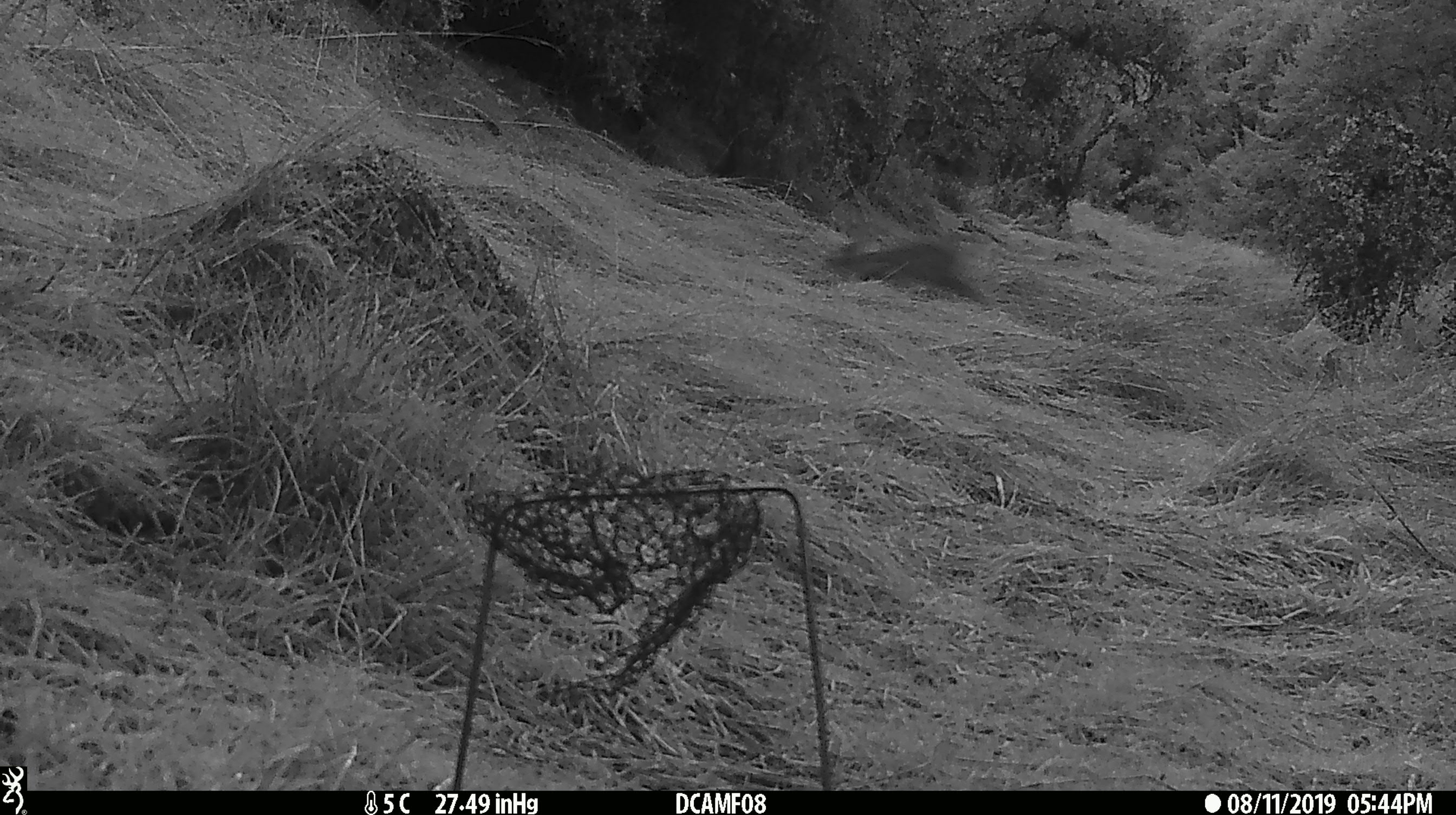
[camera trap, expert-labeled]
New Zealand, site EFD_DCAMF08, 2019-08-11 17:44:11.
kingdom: Animalia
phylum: Chordata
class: Mammalia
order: Lagomorpha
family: Leporidae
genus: Oryctolagus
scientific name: Oryctolagus cuniculus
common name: european rabbit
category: rabbit